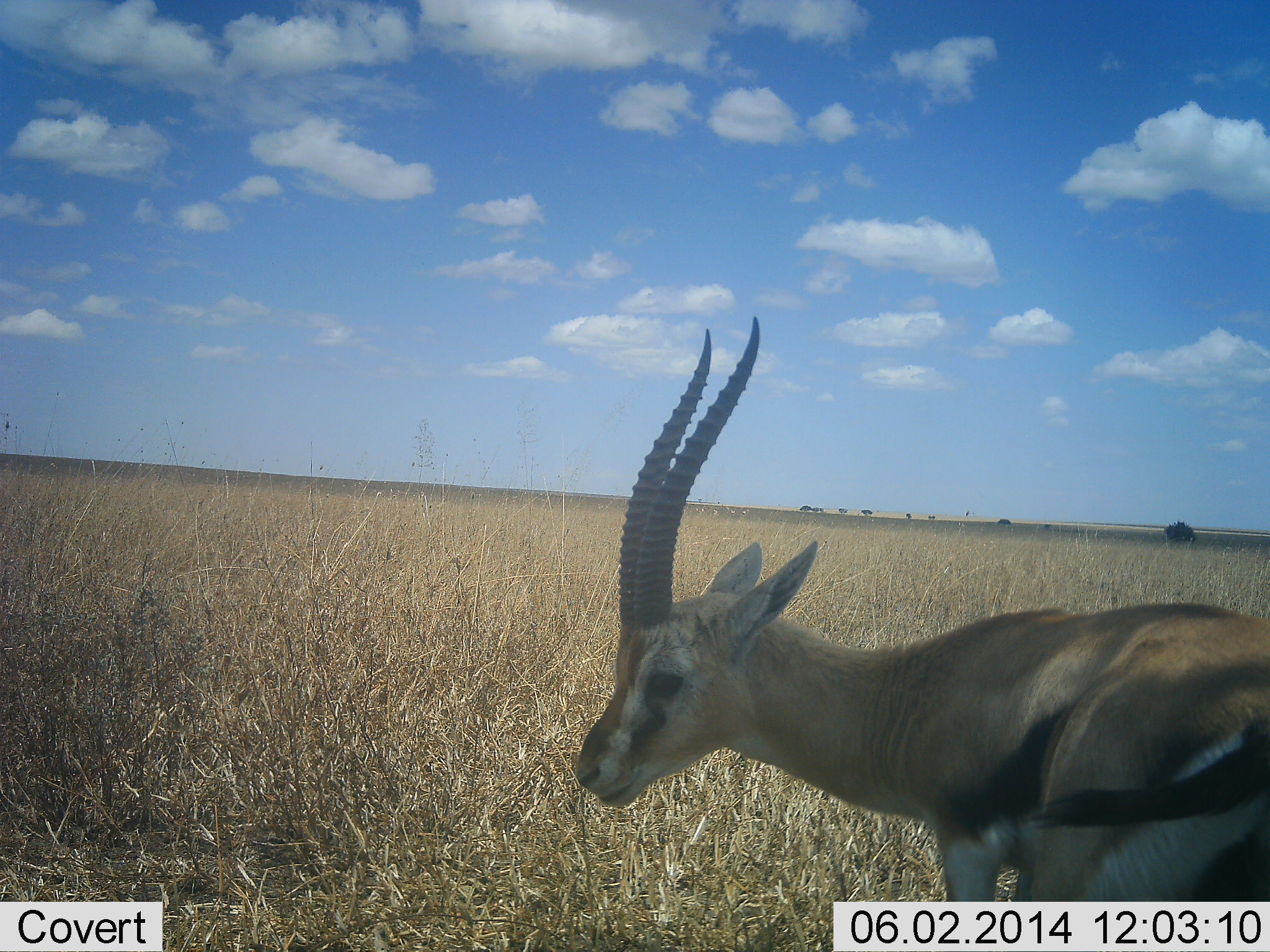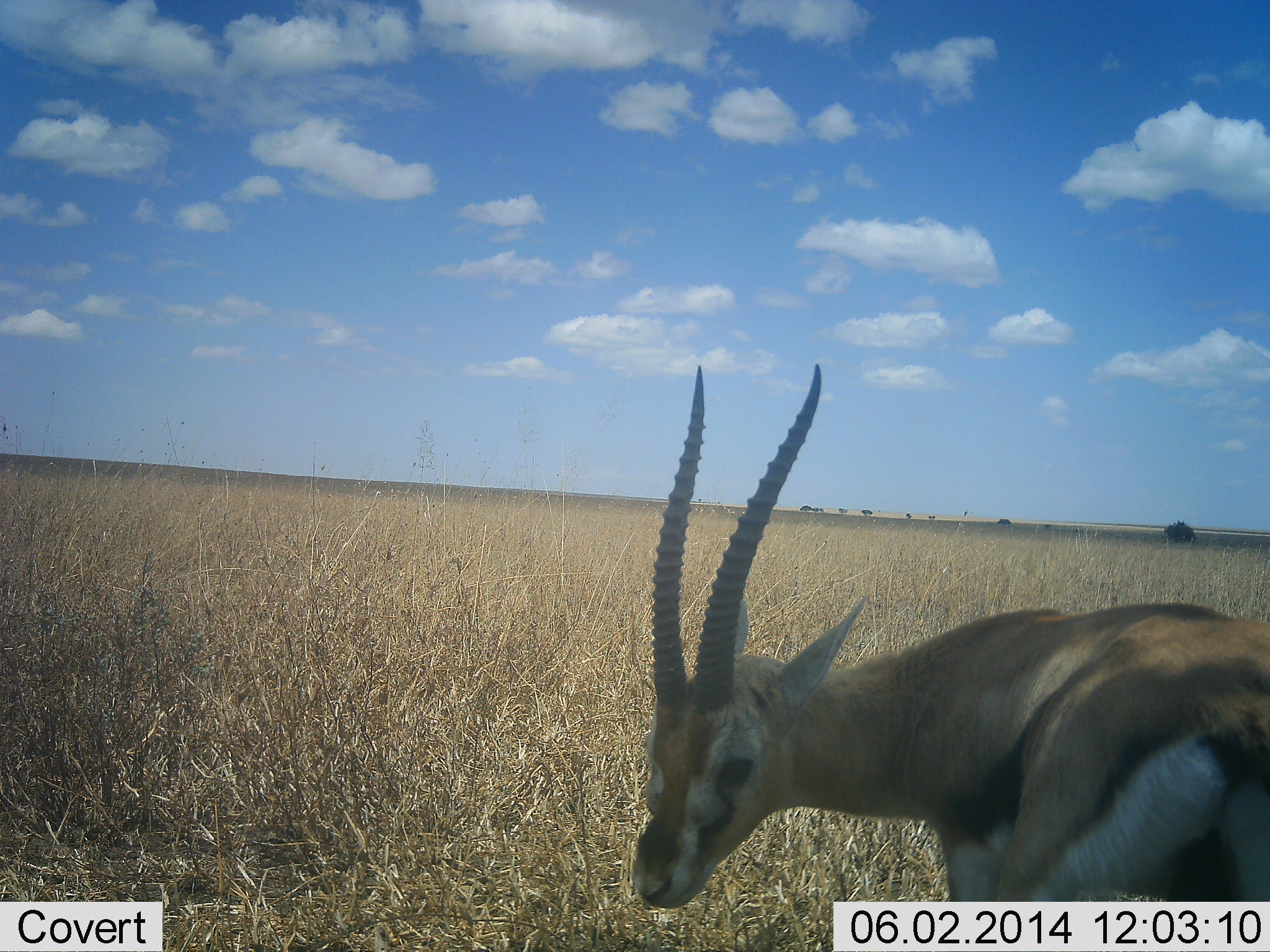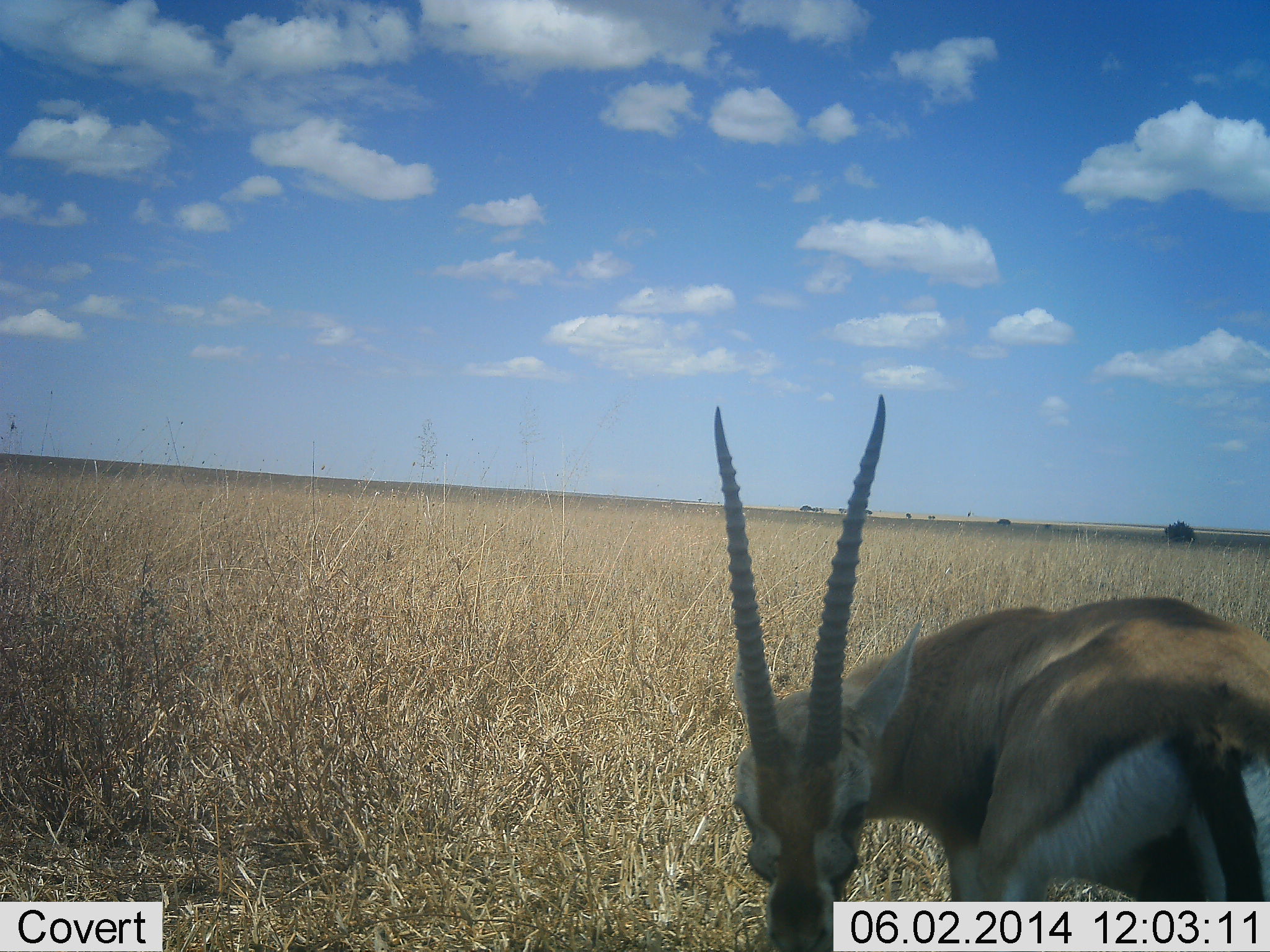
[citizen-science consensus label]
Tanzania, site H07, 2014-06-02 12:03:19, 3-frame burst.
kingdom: Animalia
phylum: Chordata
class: Mammalia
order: Artiodactyla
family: Bovidae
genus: Eudorcas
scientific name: Eudorcas thomsonii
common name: thomson's gazelle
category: gazellethomsons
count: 1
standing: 80%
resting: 0%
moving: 10%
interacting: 0%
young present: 0%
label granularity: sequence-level